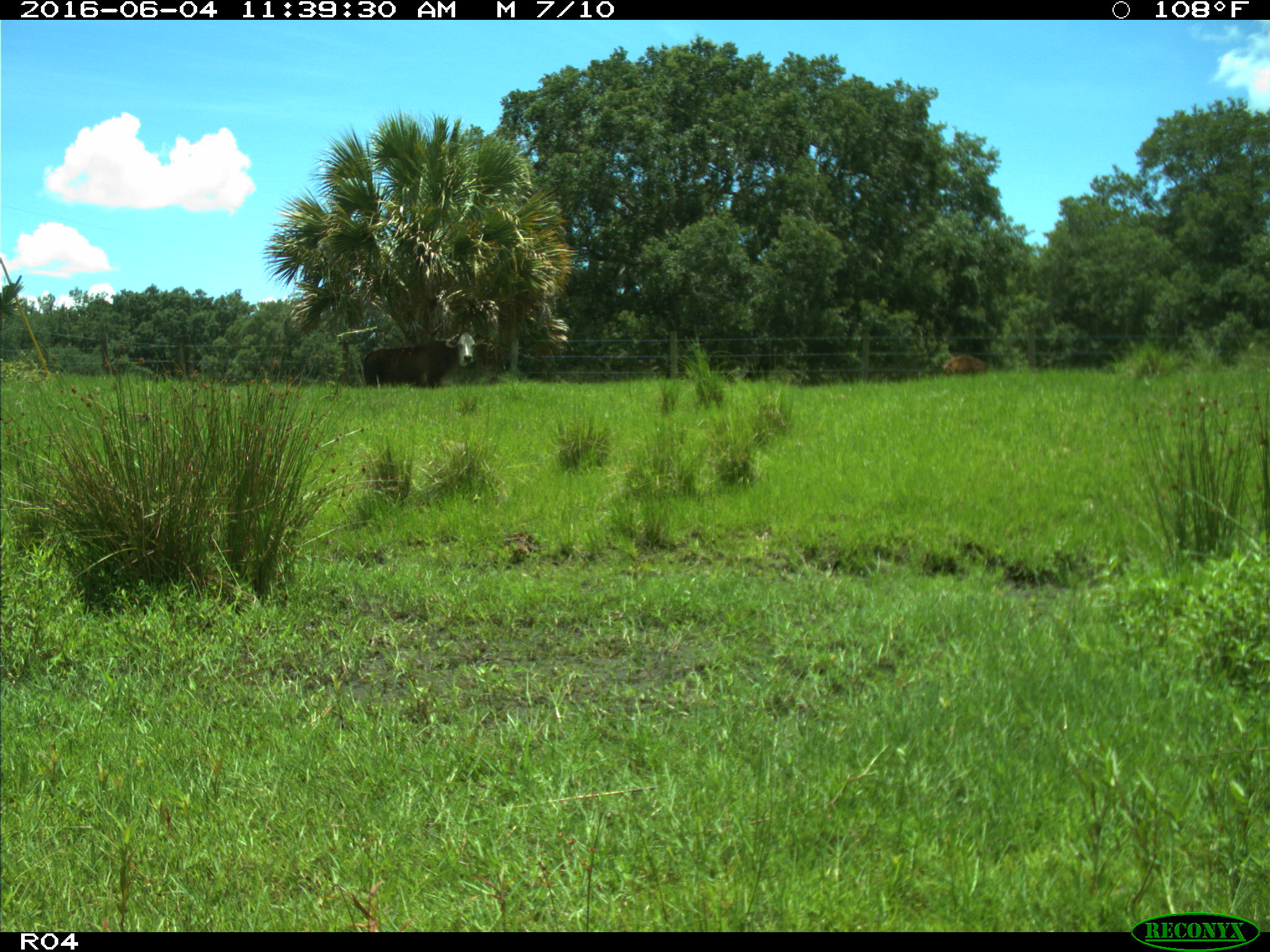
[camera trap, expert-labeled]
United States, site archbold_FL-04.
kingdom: Animalia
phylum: Chordata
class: Mammalia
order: Artiodactyla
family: Bovidae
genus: Bos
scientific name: Bos taurus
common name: domestic cow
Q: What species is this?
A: Bos taurus (domestic cow).